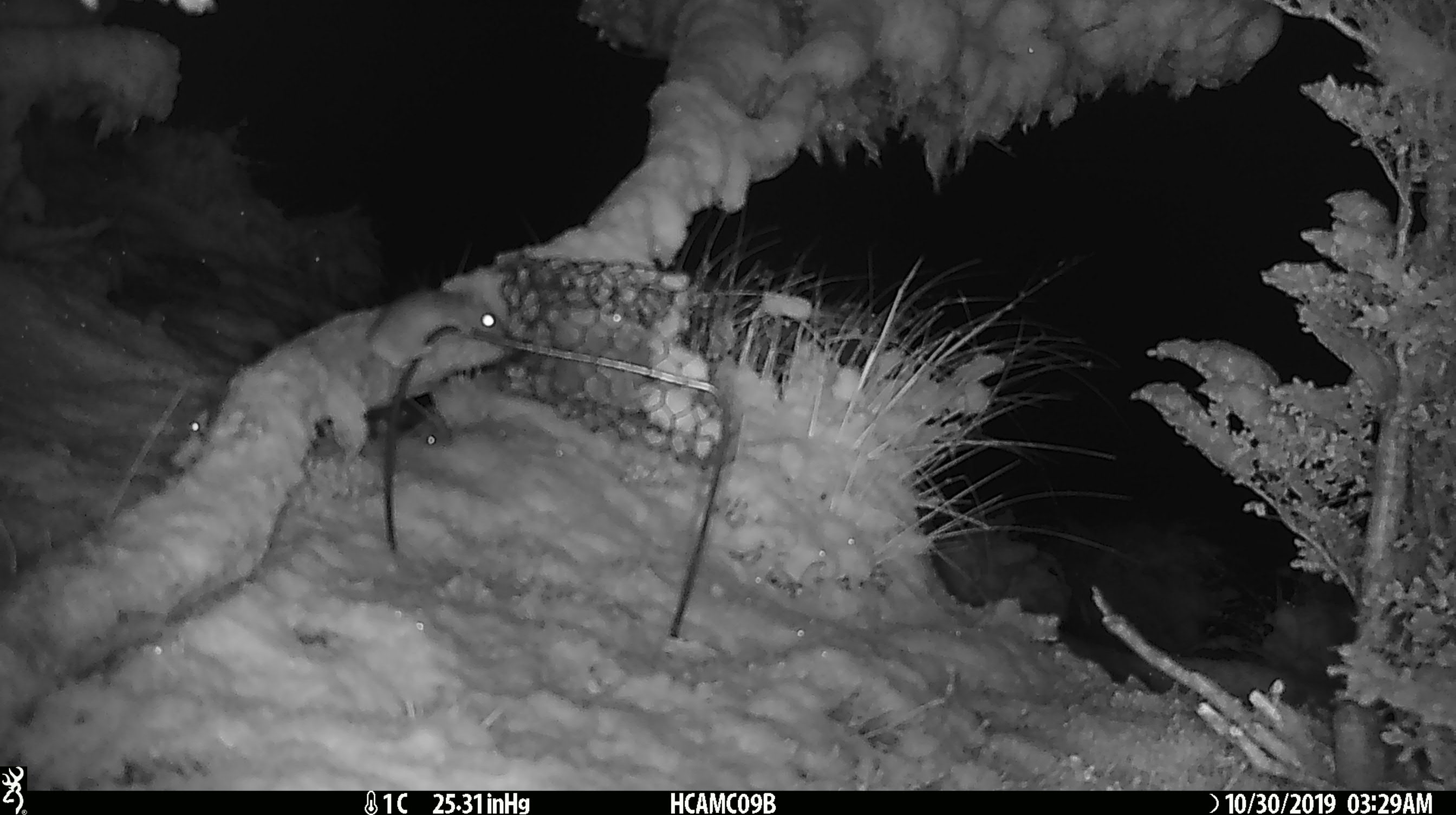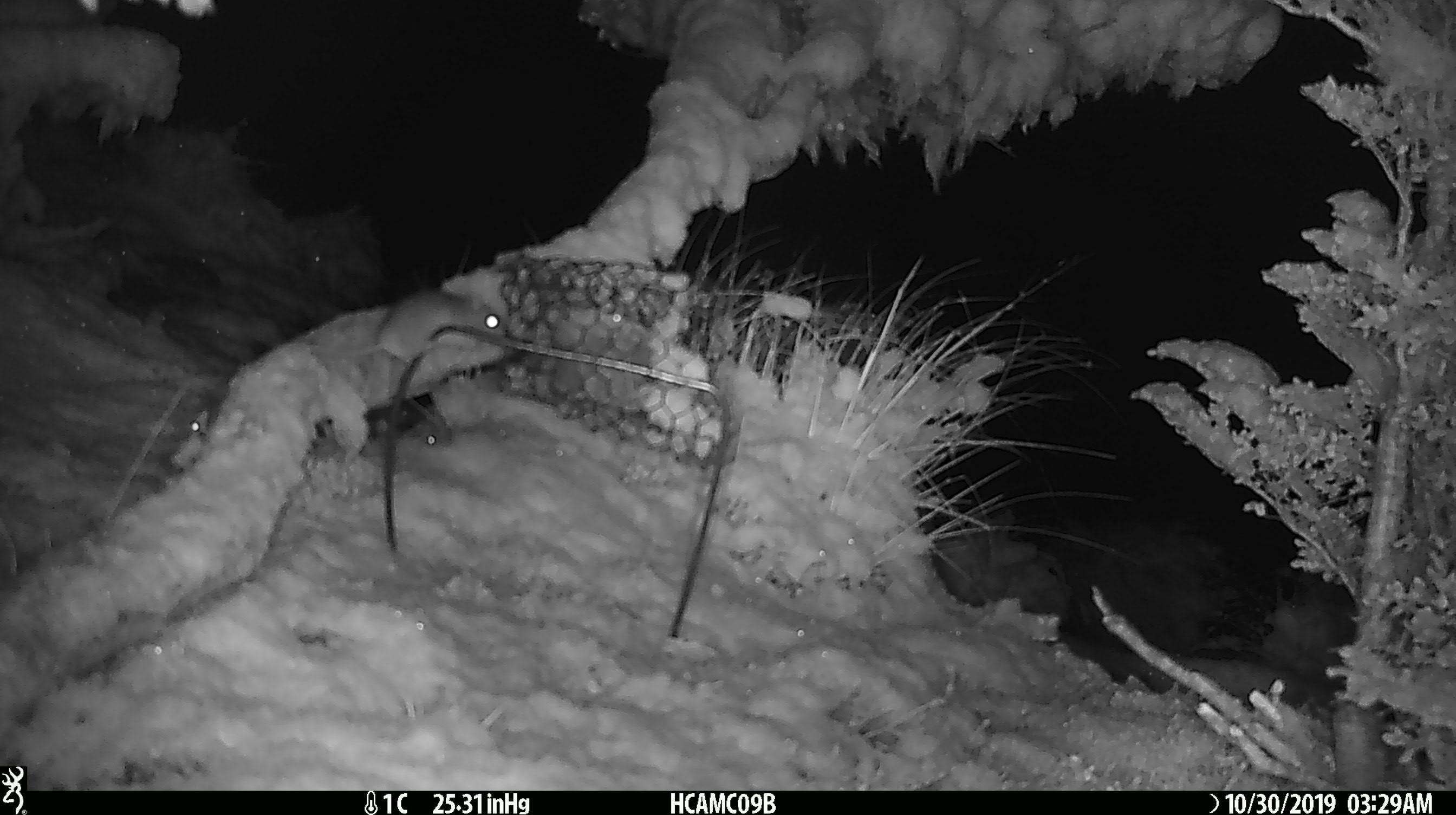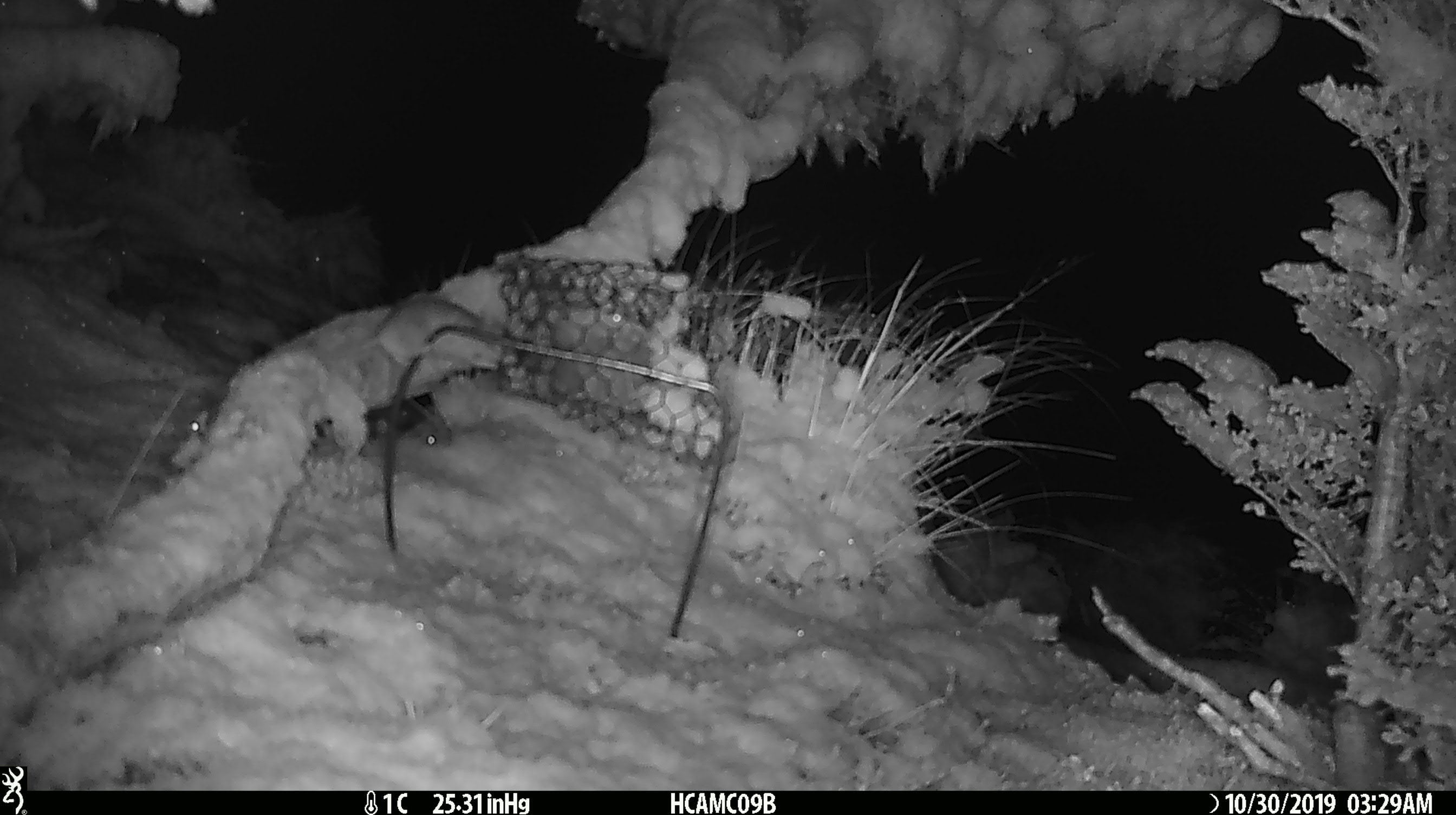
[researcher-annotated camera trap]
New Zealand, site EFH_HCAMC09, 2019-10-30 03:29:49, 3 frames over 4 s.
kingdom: Animalia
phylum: Chordata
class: Mammalia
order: Rodentia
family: Muridae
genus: Mus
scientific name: Mus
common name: mouse